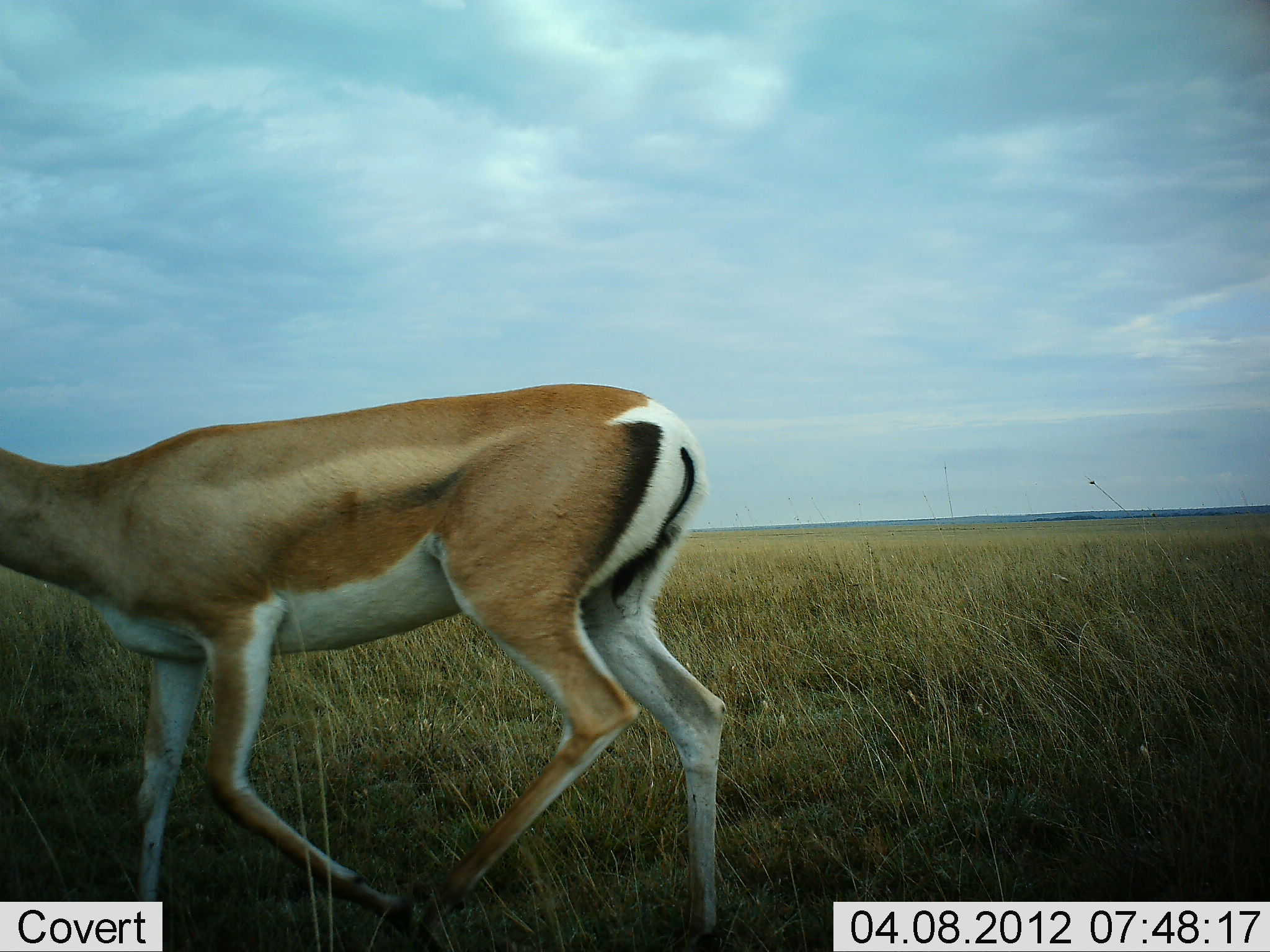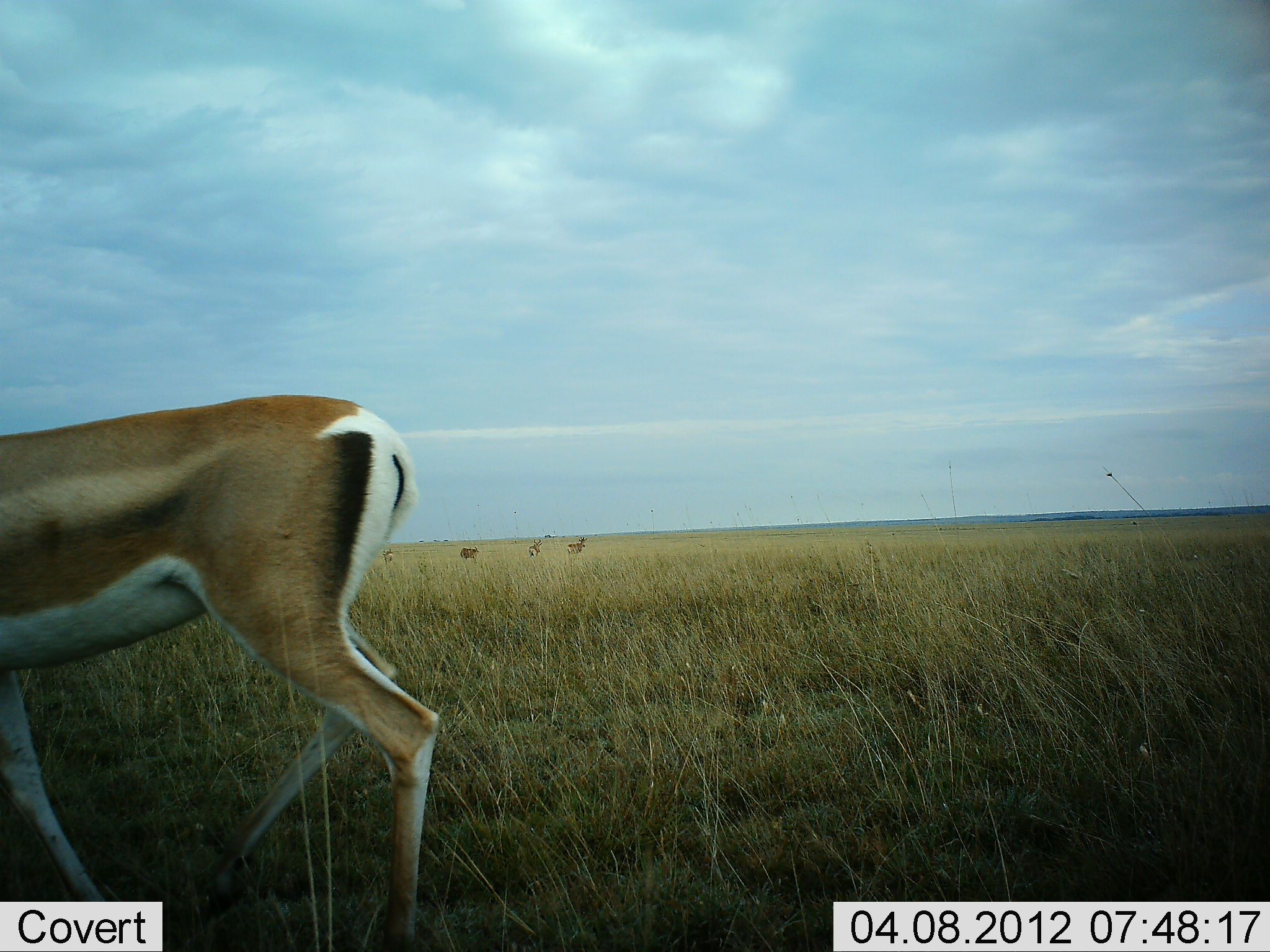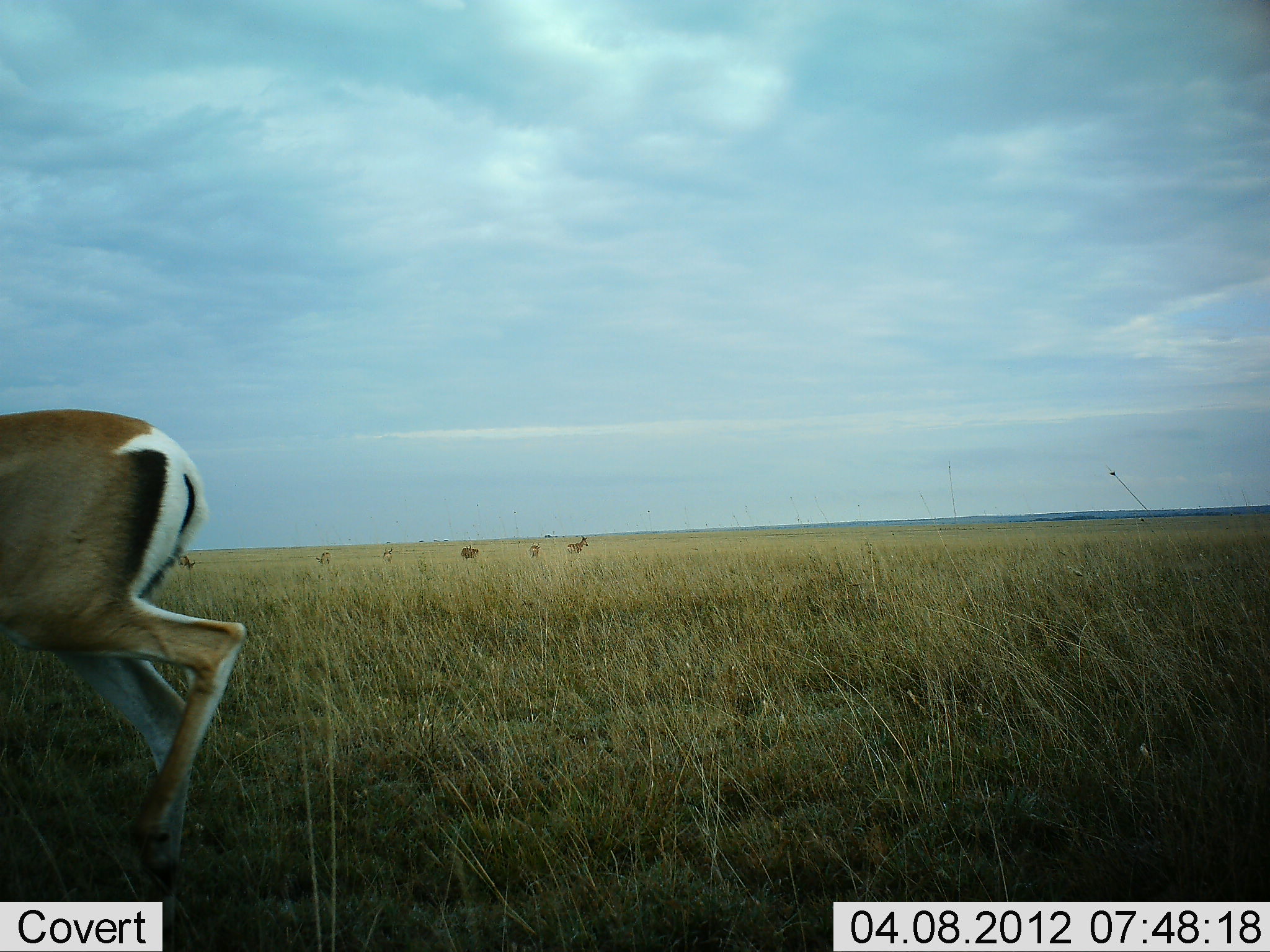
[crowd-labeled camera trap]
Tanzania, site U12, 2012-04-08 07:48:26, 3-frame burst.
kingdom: Animalia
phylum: Chordata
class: Mammalia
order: Artiodactyla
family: Bovidae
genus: Nanger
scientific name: Nanger granti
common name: grant's gazelle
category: gazellegrants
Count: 1.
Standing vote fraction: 43%.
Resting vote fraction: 0%.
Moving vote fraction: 96%.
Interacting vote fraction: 0%.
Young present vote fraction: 0%.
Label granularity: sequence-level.